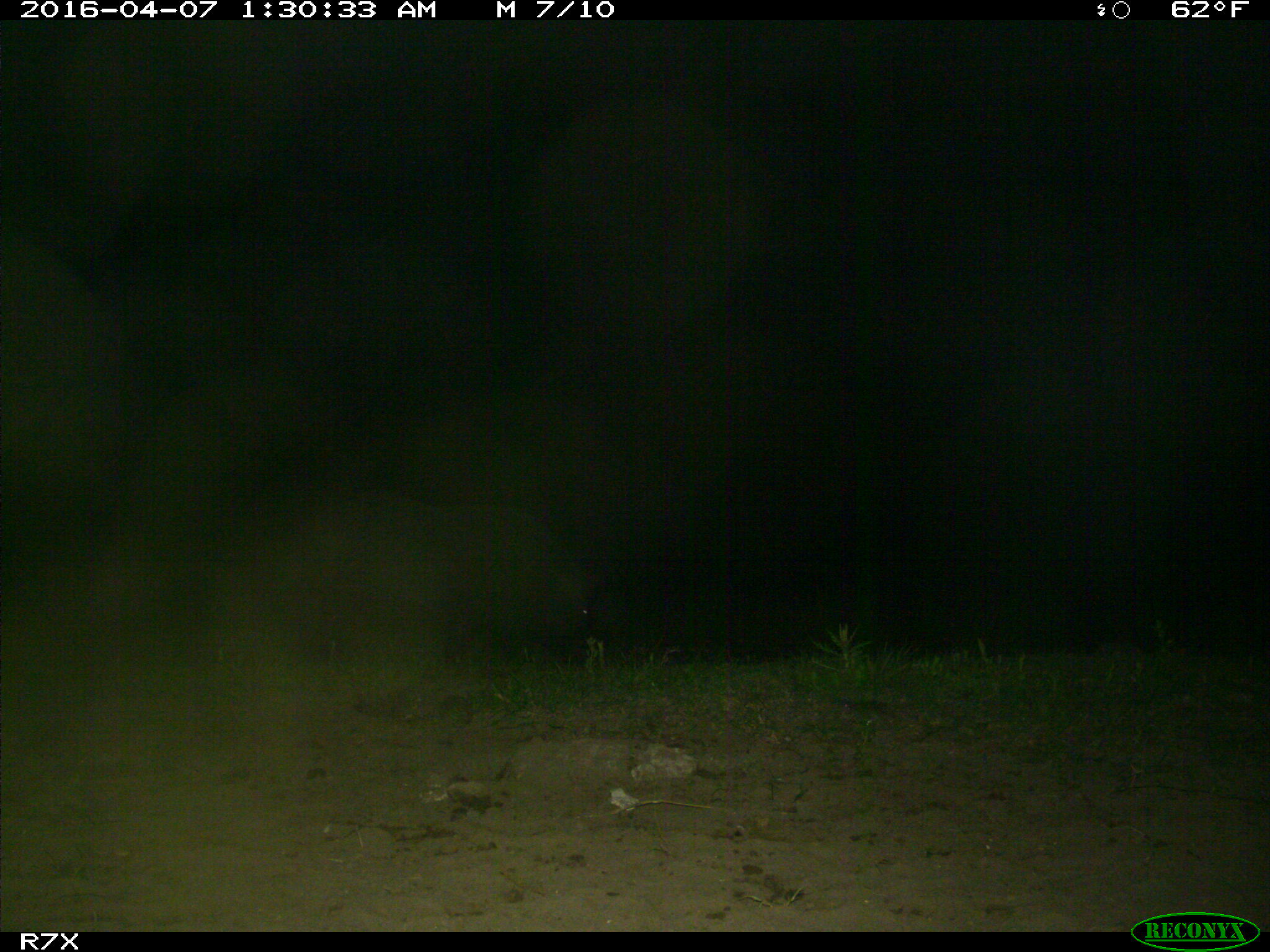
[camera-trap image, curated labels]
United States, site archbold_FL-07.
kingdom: Animalia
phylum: Chordata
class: Mammalia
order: Artiodactyla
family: Suidae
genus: Sus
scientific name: Sus scrofa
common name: wild boar